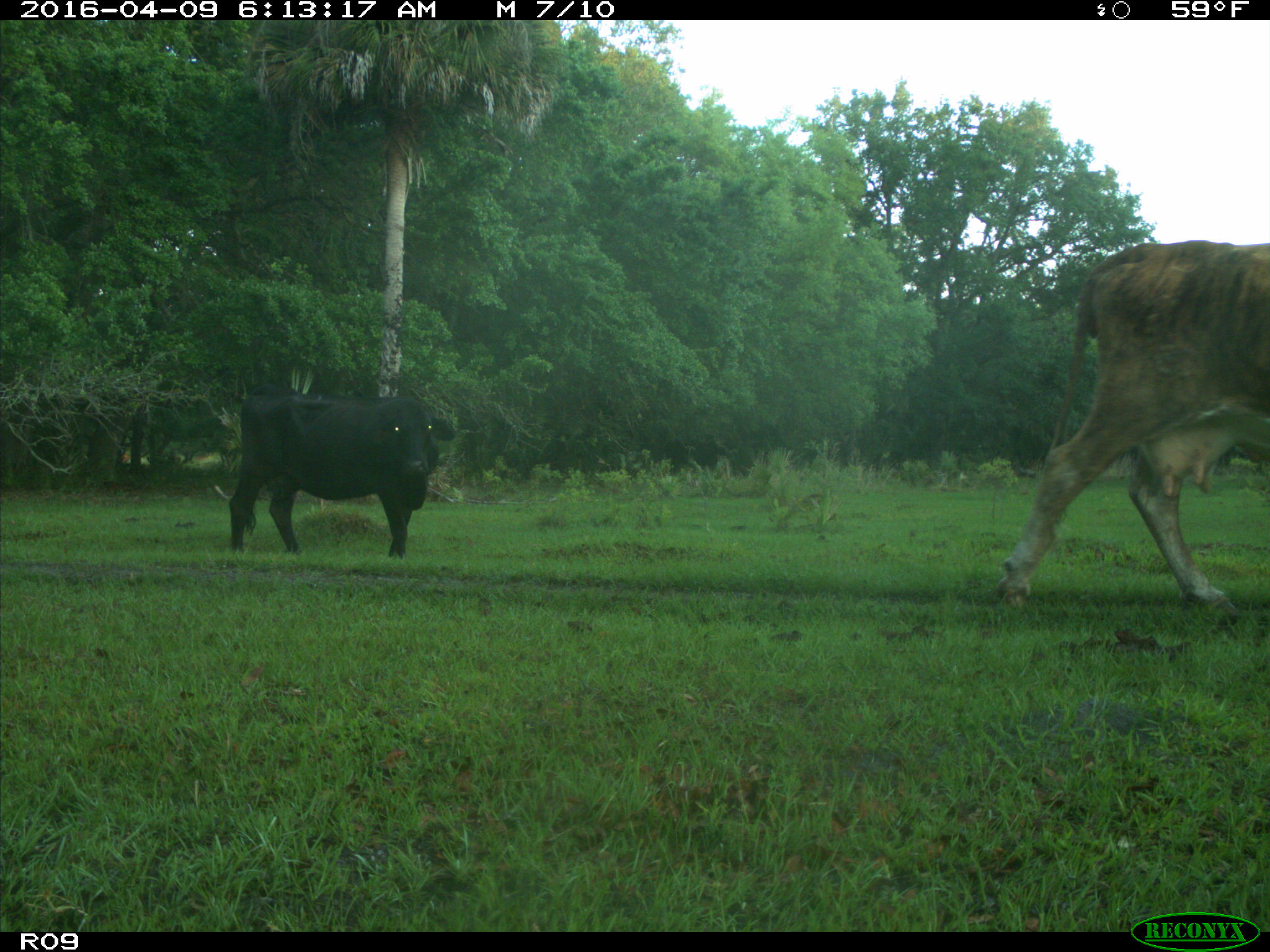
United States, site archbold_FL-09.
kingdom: Animalia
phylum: Chordata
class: Mammalia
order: Artiodactyla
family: Bovidae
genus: Bos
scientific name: Bos taurus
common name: domestic cow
Bos taurus (domestic cow).